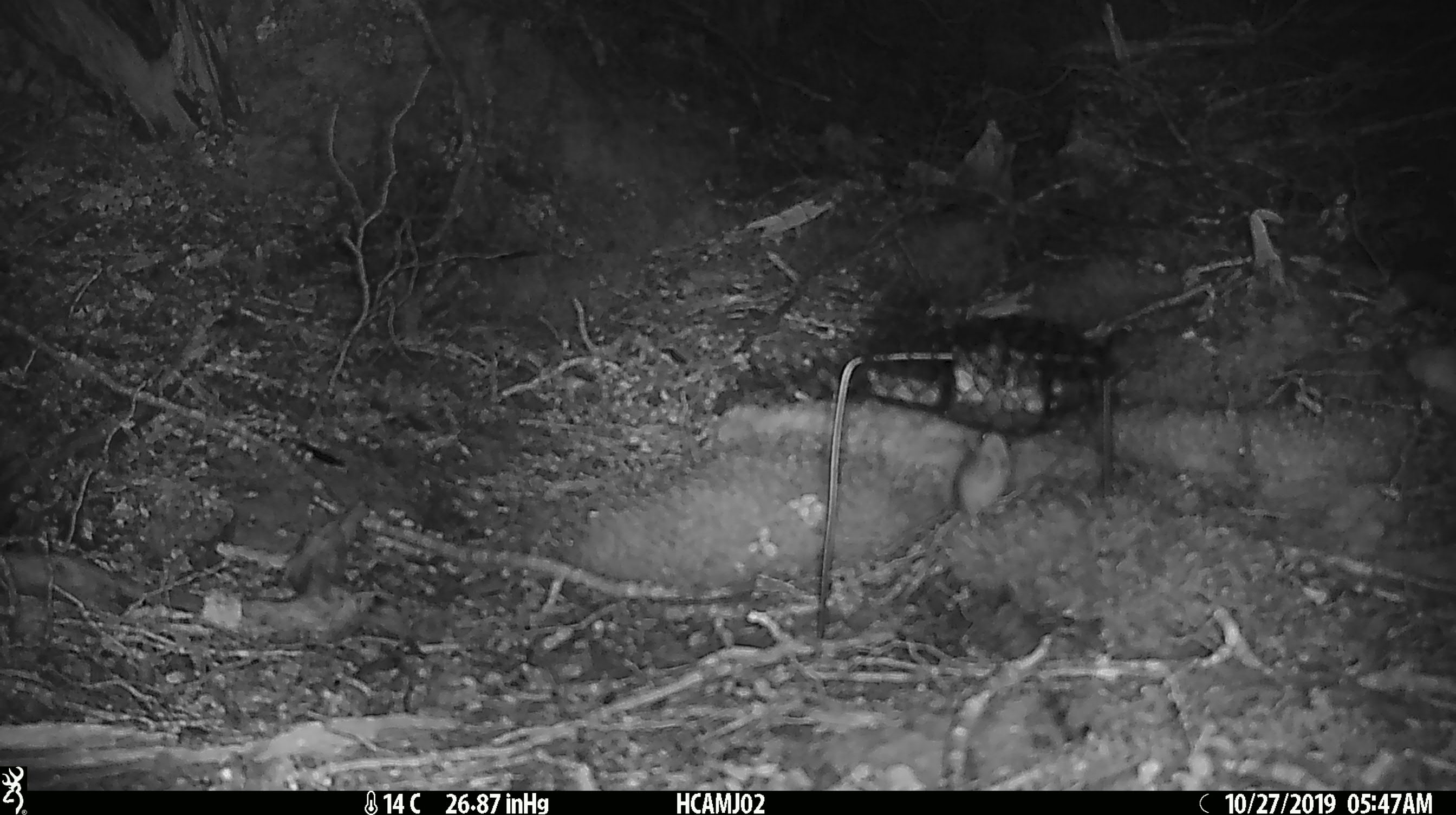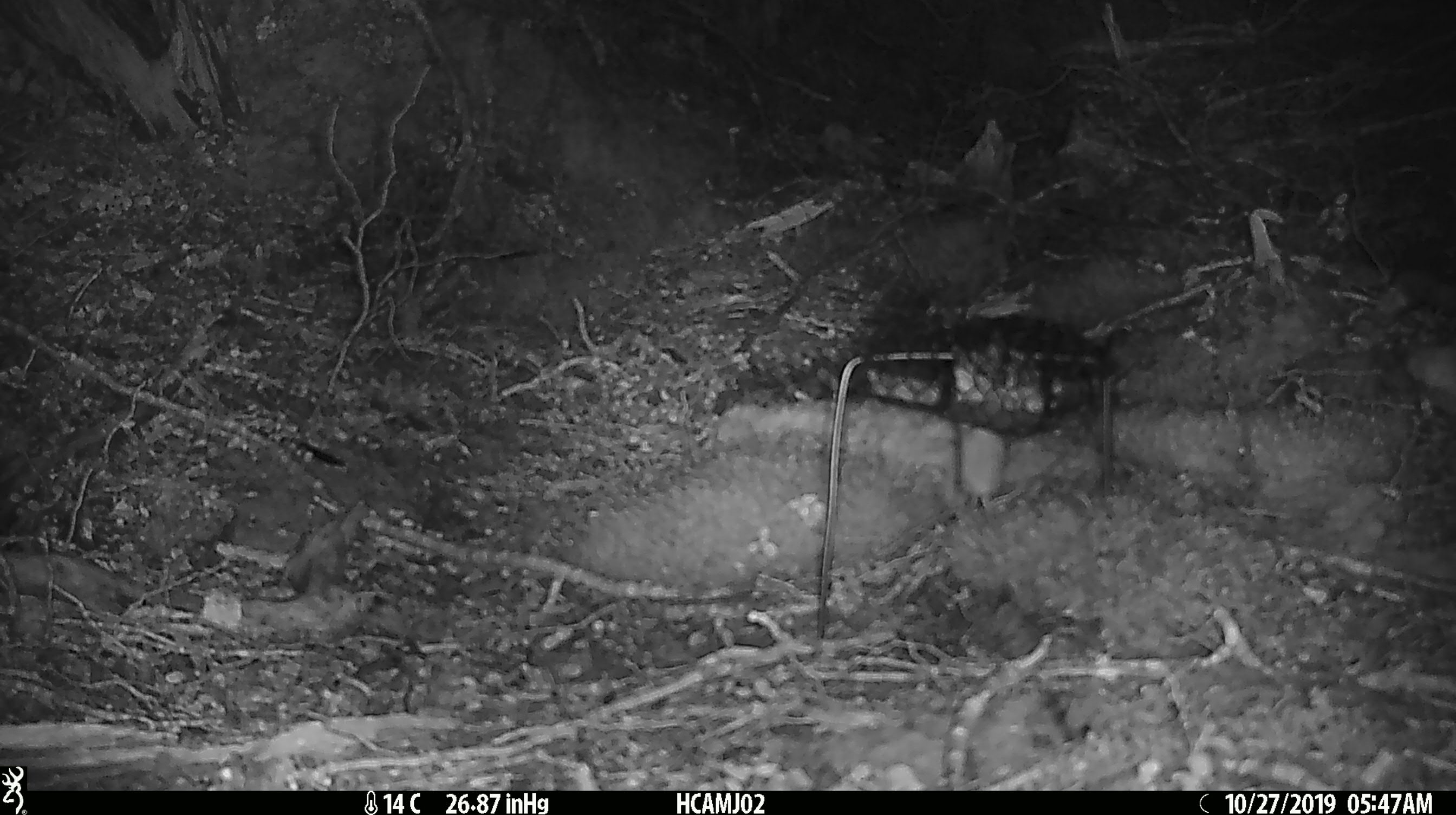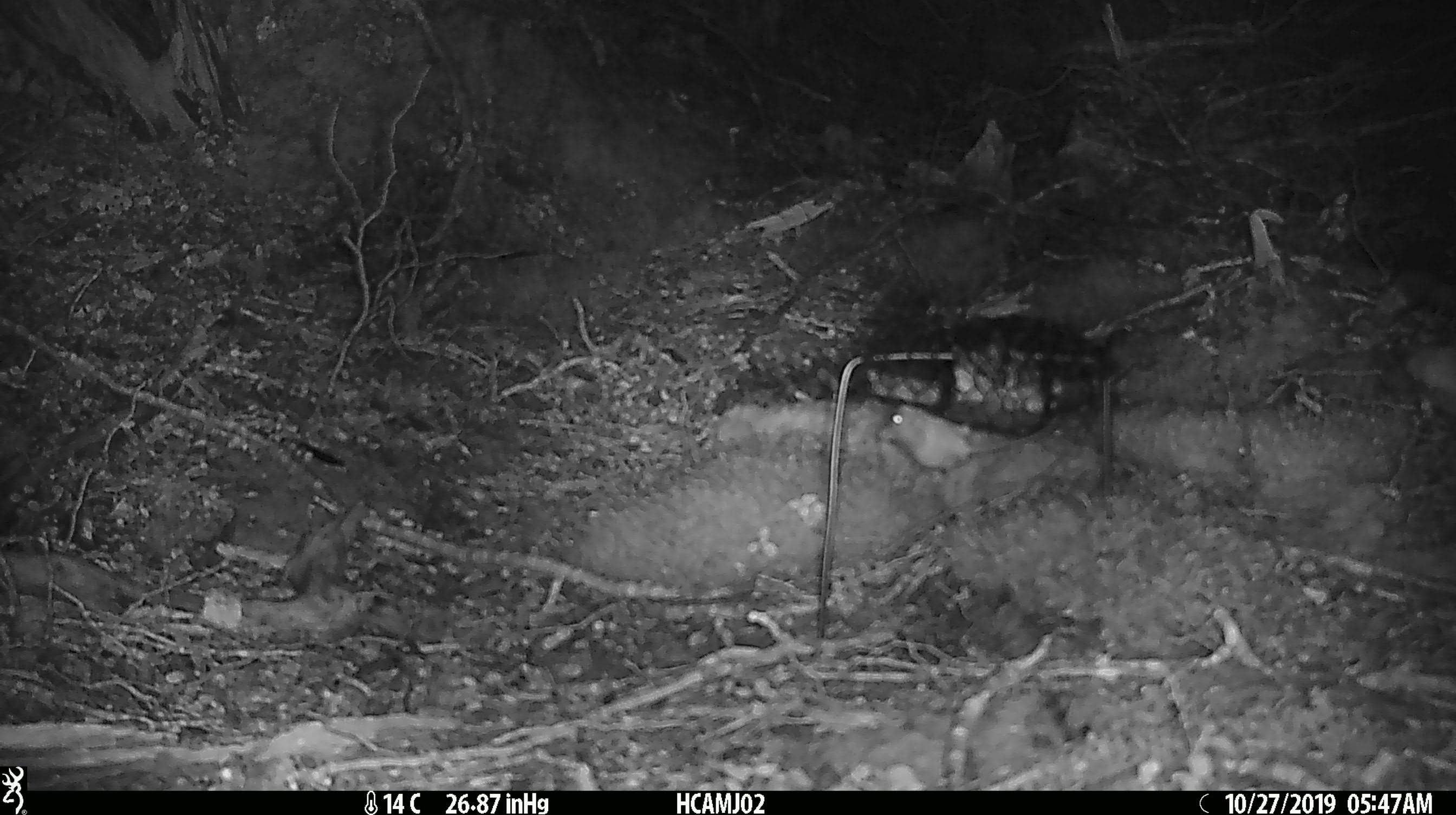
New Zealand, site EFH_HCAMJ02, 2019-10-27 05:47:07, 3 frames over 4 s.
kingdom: Animalia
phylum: Chordata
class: Mammalia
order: Rodentia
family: Muridae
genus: Mus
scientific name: Mus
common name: mouse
Mouse (Mus).